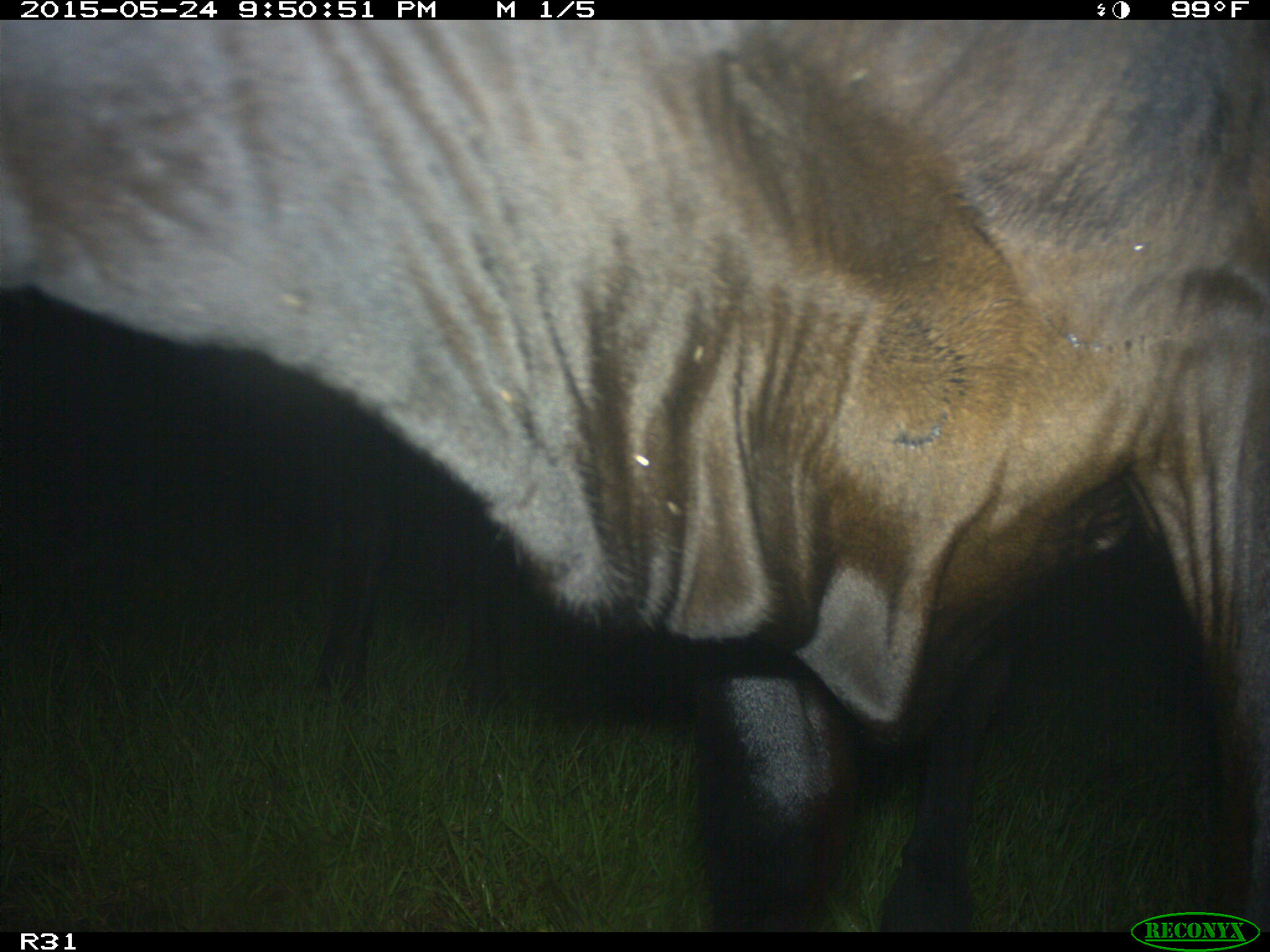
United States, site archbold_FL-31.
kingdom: Animalia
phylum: Chordata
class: Mammalia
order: Artiodactyla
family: Bovidae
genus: Bos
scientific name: Bos taurus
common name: domestic cow